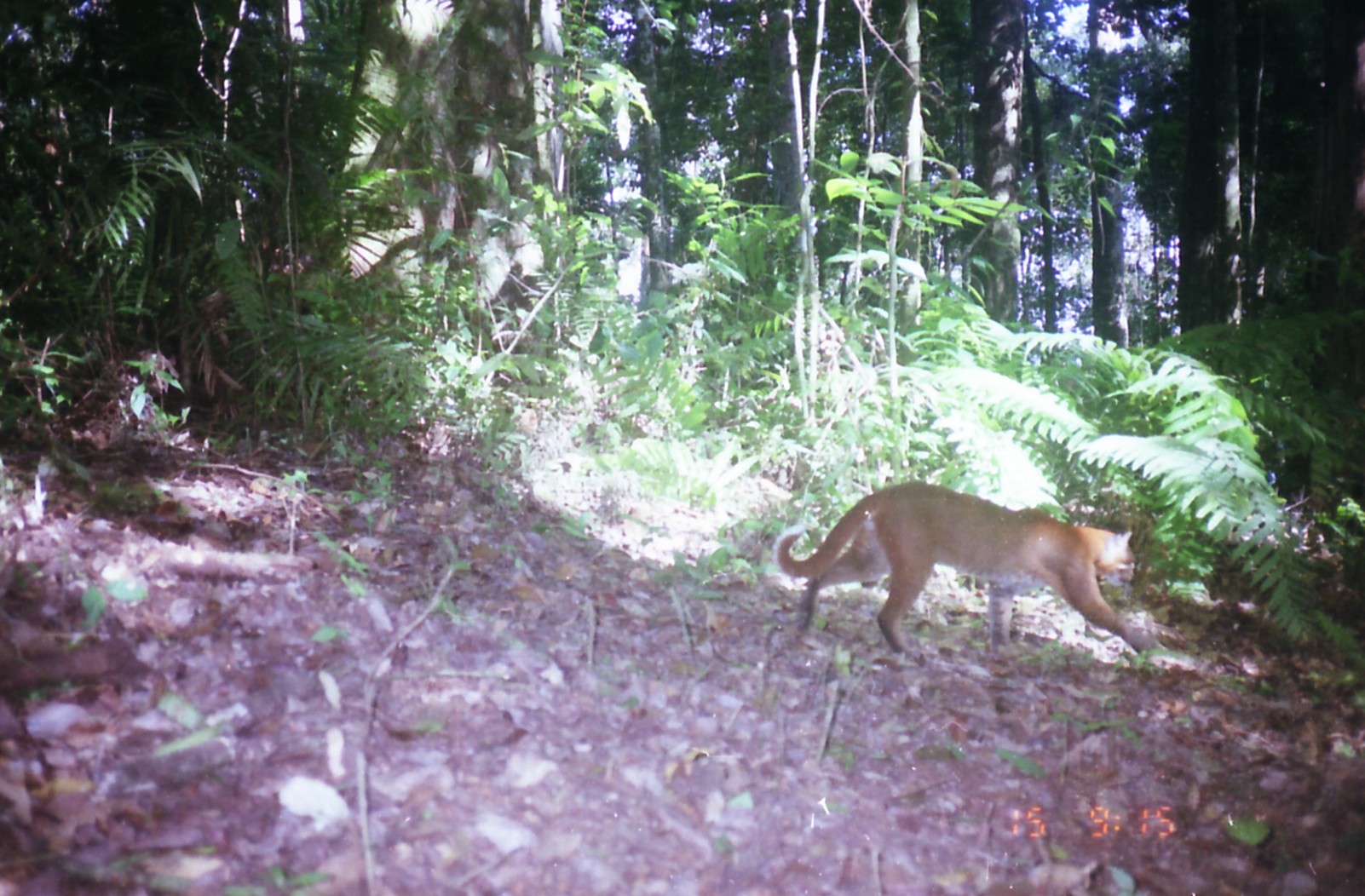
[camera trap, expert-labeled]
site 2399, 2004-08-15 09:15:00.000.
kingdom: Animalia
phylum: Chordata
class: Mammalia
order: Carnivora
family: Felidae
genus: Catopuma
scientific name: Catopuma temminckii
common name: asian golden cat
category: pardofelis temminckii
Pardofelis temminckii (asian golden cat) (Catopuma temminckii), count 1.